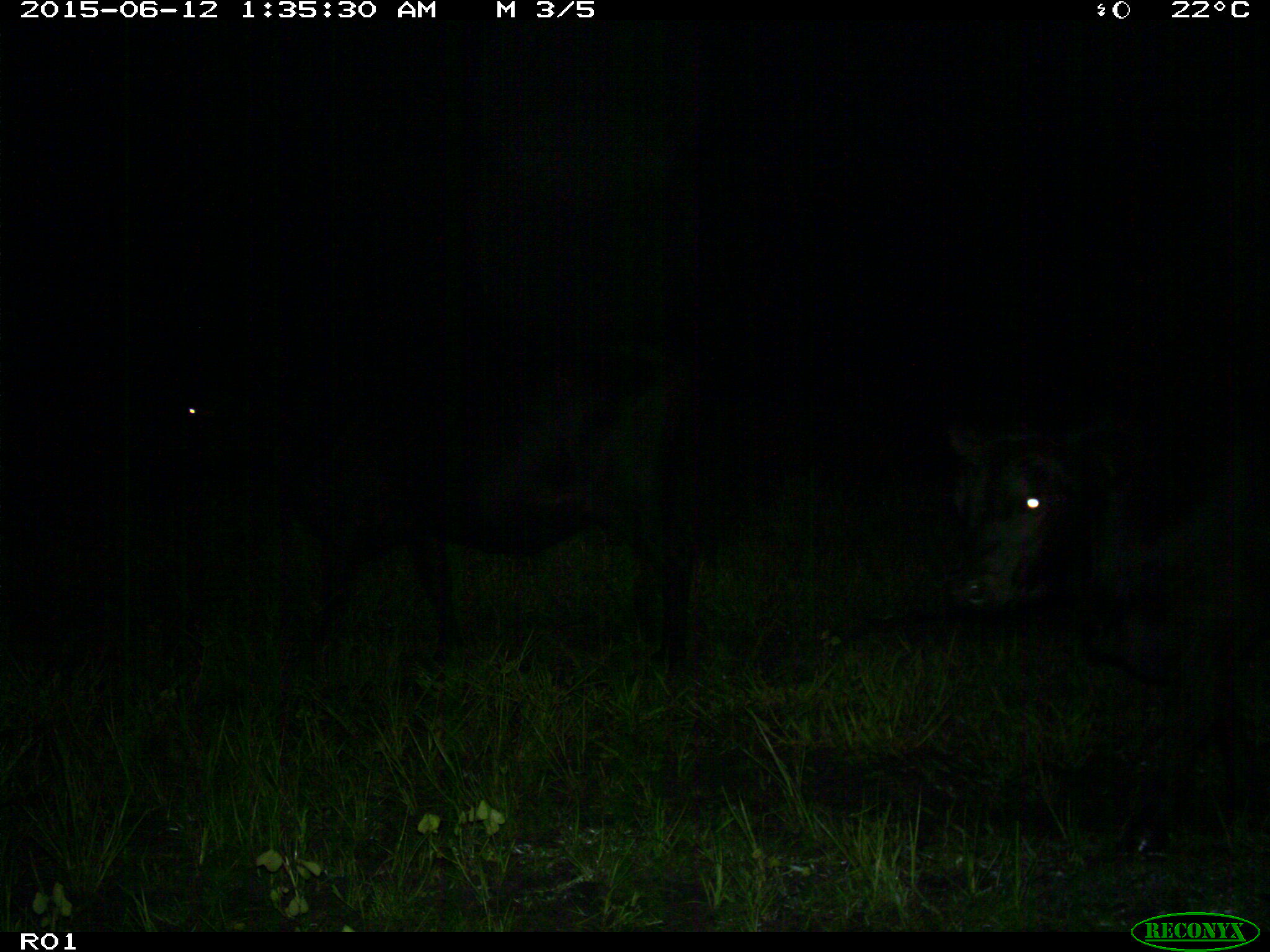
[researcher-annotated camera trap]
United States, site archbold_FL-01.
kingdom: Animalia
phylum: Chordata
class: Mammalia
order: Artiodactyla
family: Bovidae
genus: Bos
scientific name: Bos taurus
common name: domestic cow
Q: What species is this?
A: Bos taurus (domestic cow).